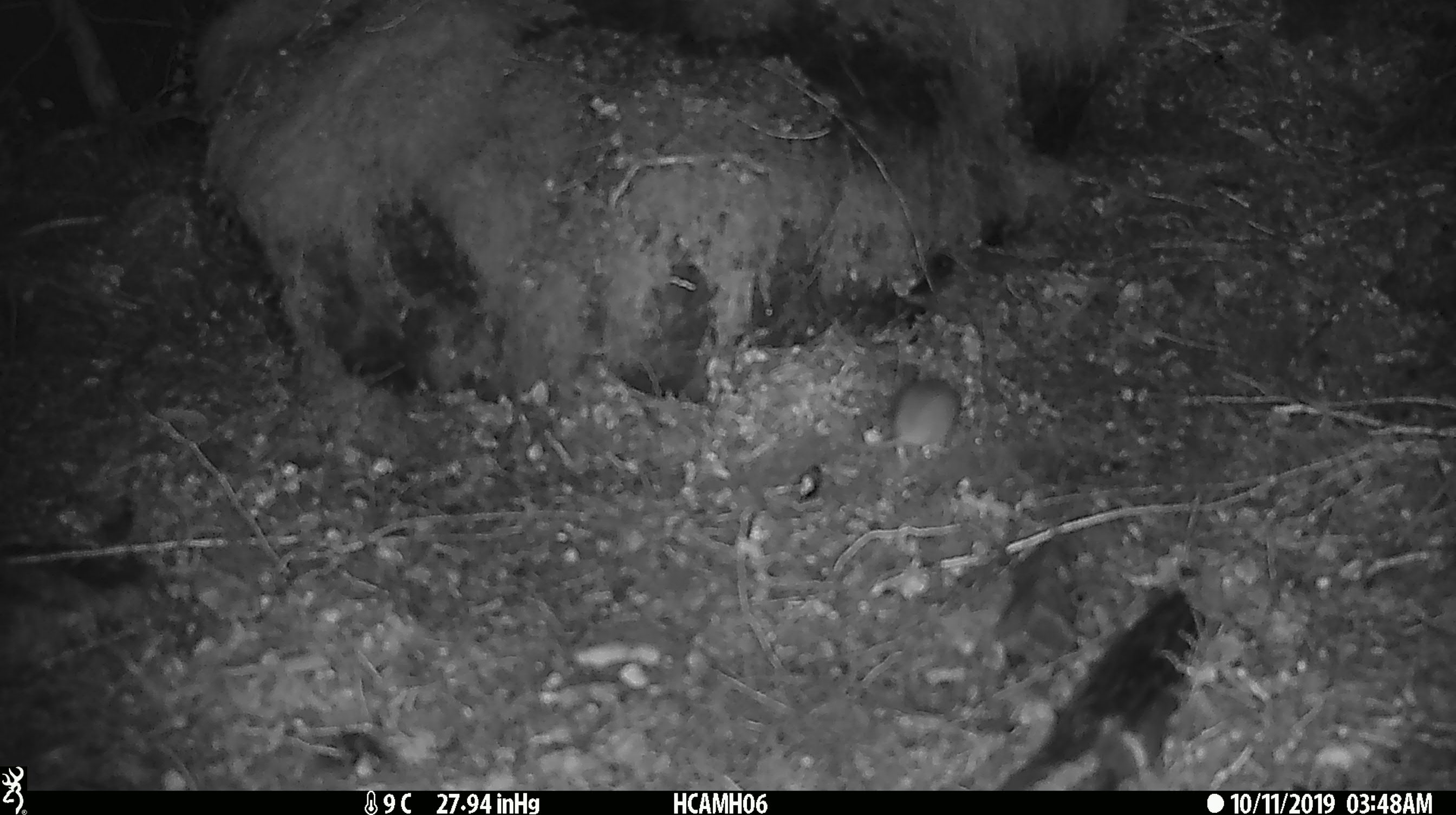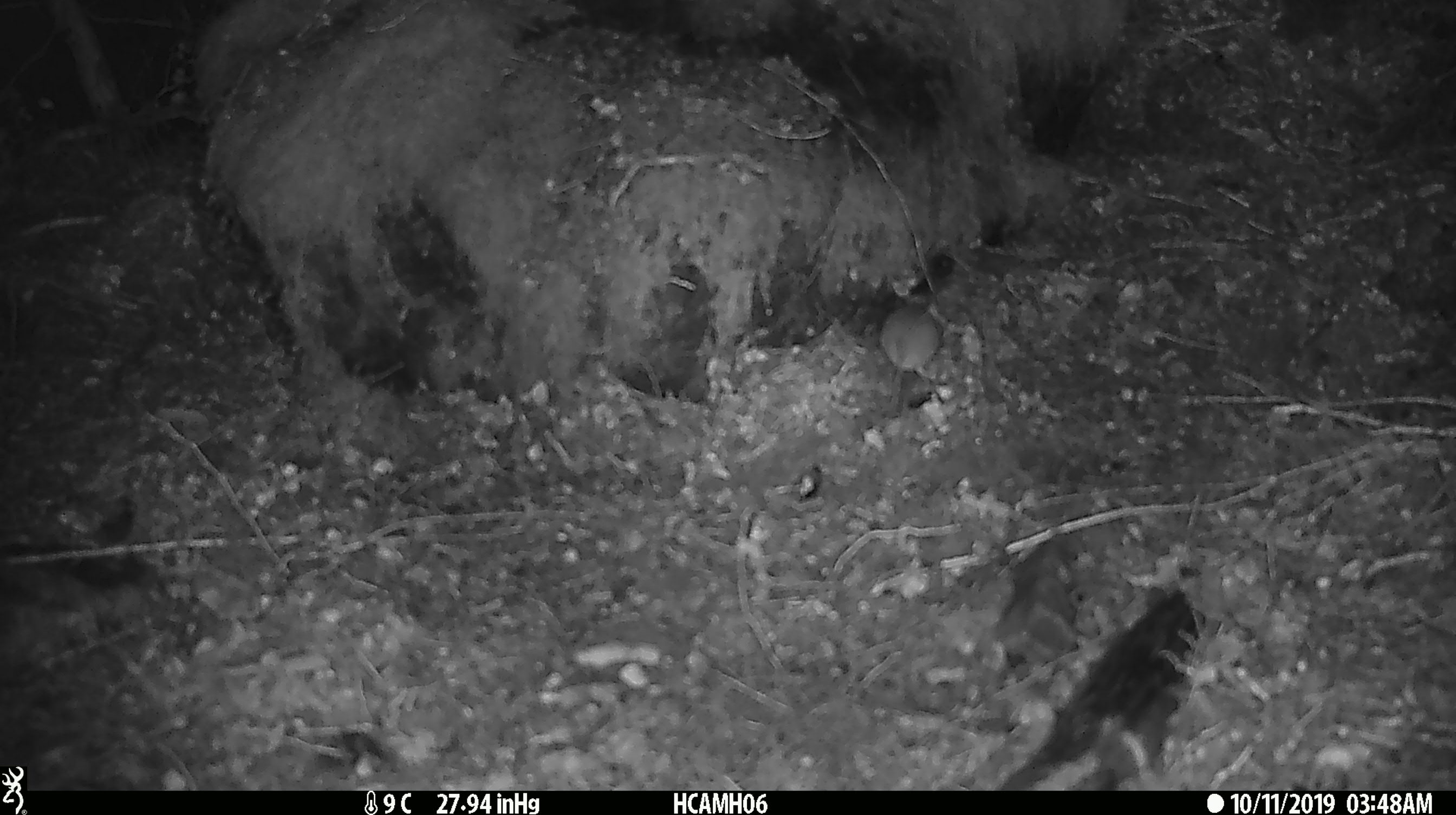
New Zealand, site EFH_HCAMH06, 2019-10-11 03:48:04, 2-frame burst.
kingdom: Animalia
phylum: Chordata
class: Mammalia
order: Rodentia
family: Muridae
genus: Mus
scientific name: Mus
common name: mouse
Mouse (Mus).